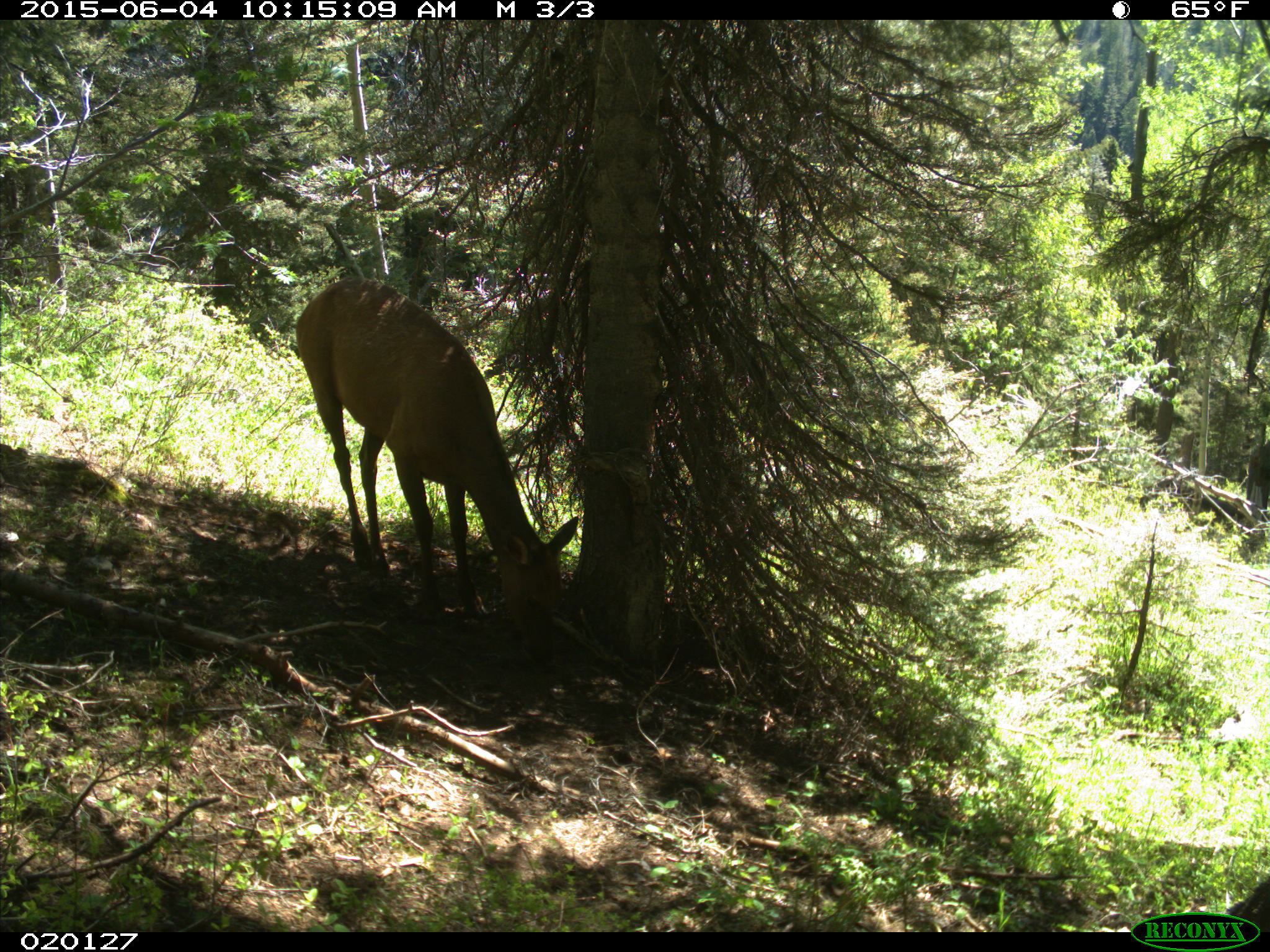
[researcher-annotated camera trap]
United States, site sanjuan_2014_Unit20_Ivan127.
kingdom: Animalia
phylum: Chordata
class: Mammalia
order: Artiodactyla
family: Cervidae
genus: Cervus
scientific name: Cervus elaphus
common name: red deer